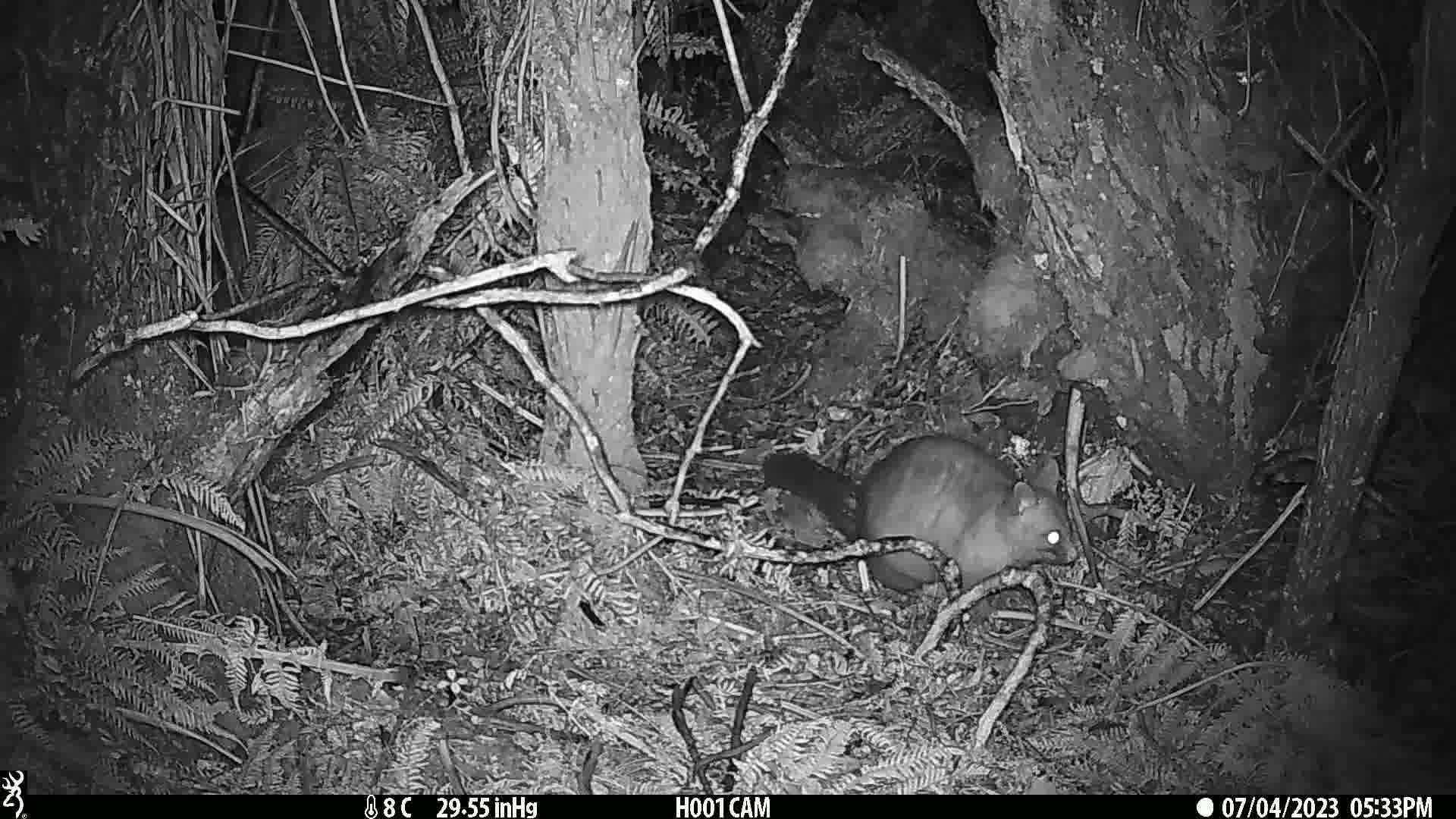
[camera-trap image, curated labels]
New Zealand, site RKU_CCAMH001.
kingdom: Animalia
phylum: Chordata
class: Mammalia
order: Diprotodontia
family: Phalangeridae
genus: Trichosurus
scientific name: Trichosurus vulpecula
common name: common brushtail possum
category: possum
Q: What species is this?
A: Possum (common brushtail possum) (Trichosurus vulpecula).